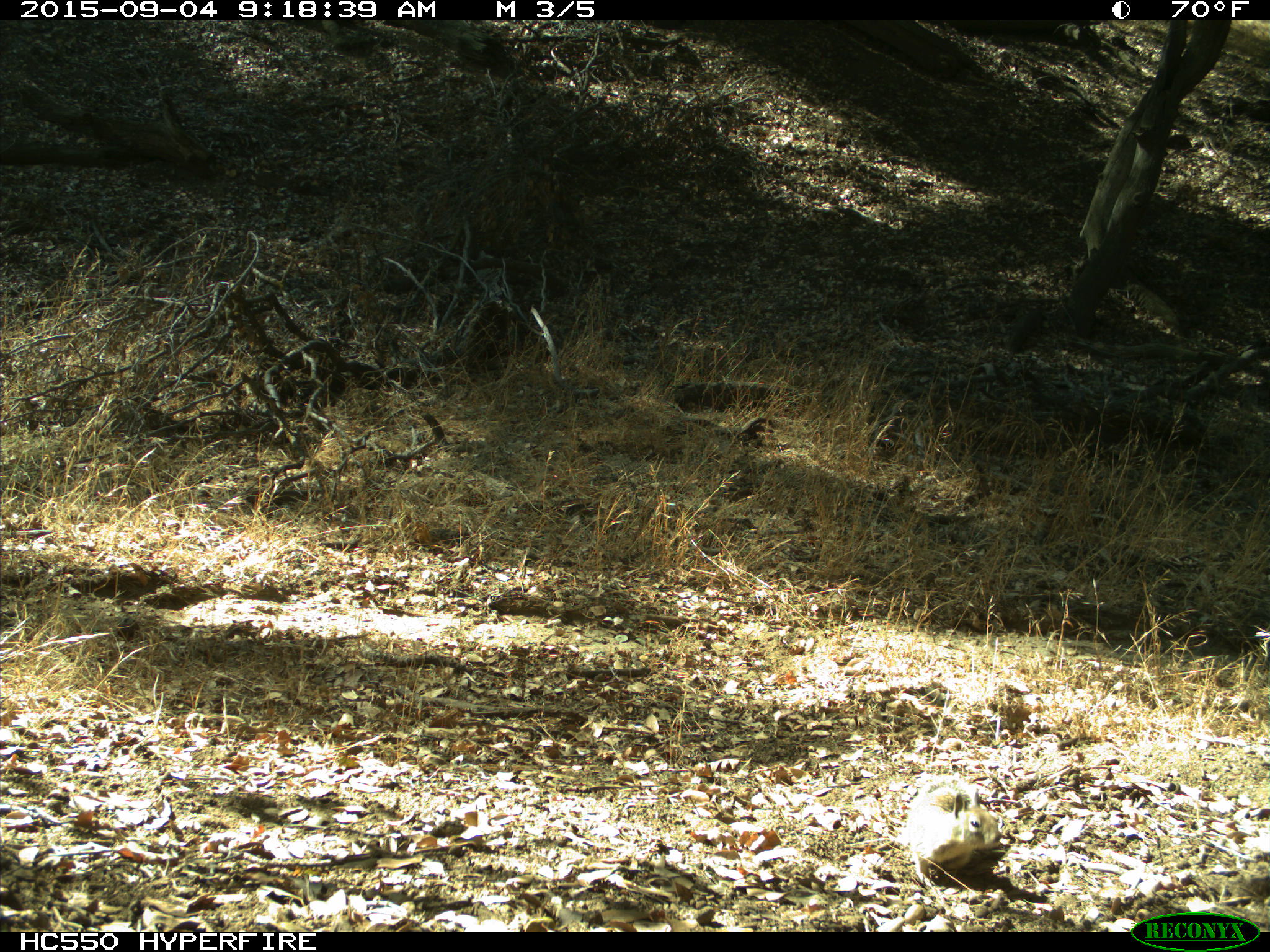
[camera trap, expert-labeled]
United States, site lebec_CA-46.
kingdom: Animalia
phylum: Chordata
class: Mammalia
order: Rodentia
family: Sciuridae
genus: Otospermophilus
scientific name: Otospermophilus beecheyi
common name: california ground squirrel